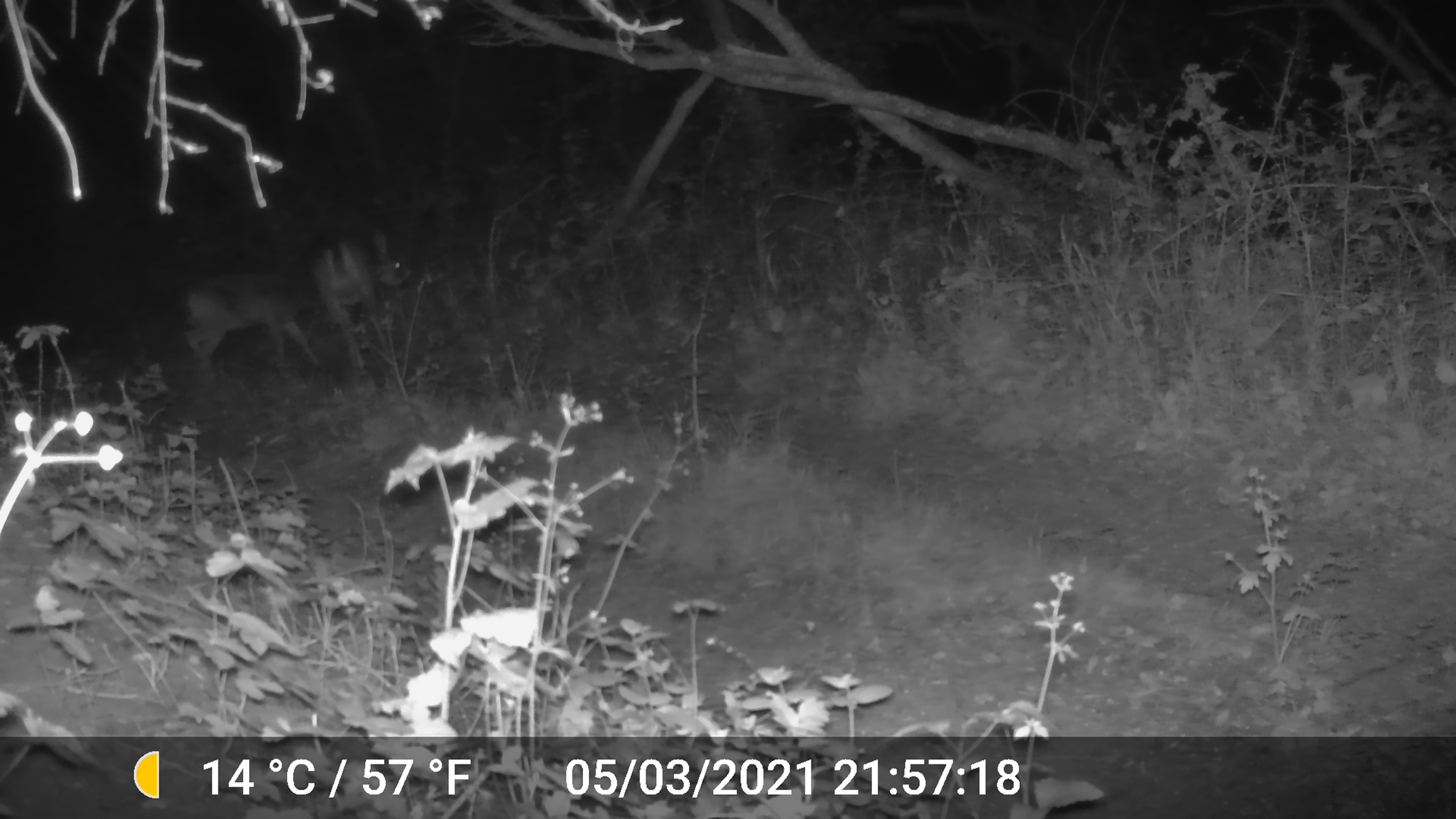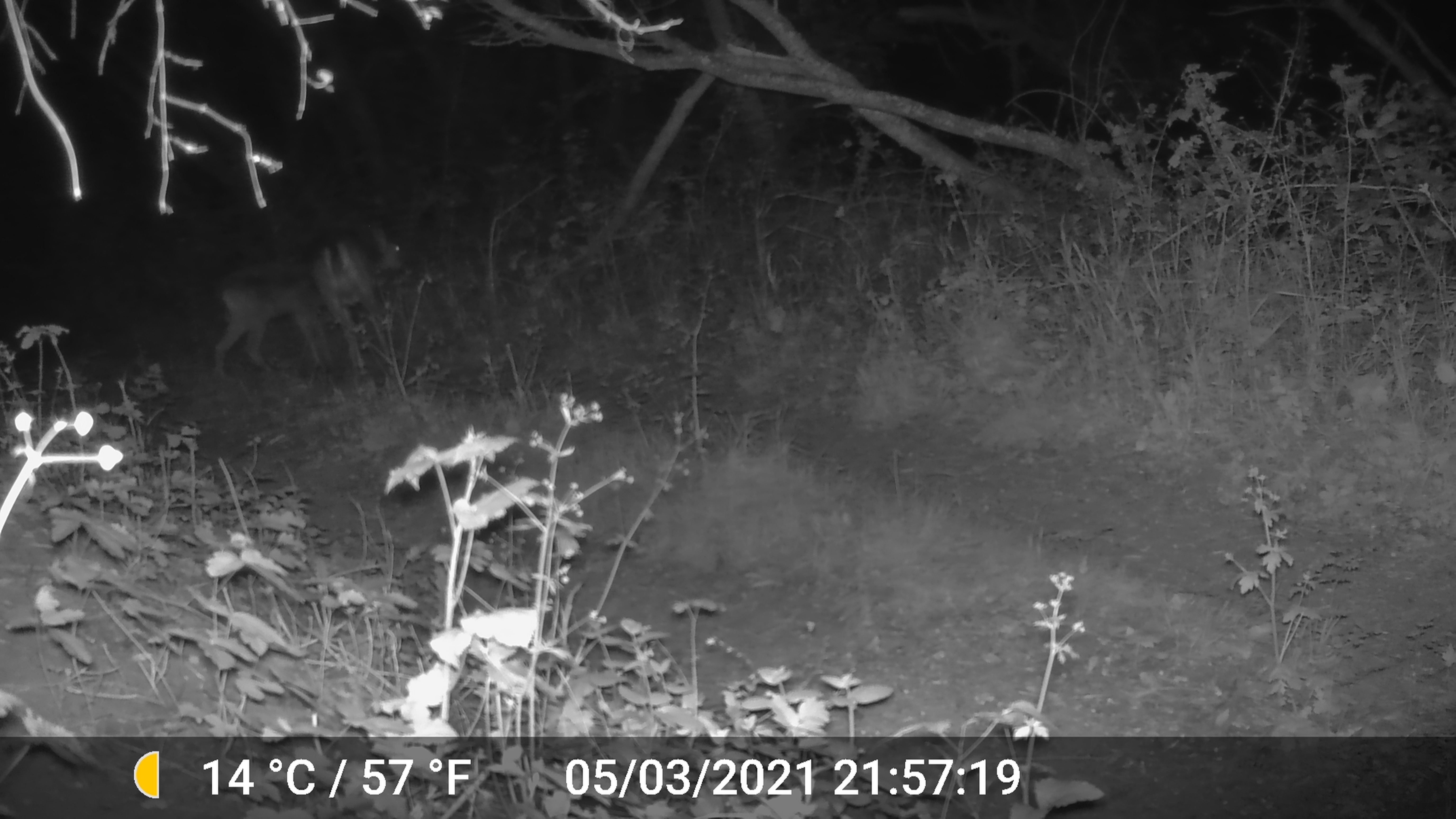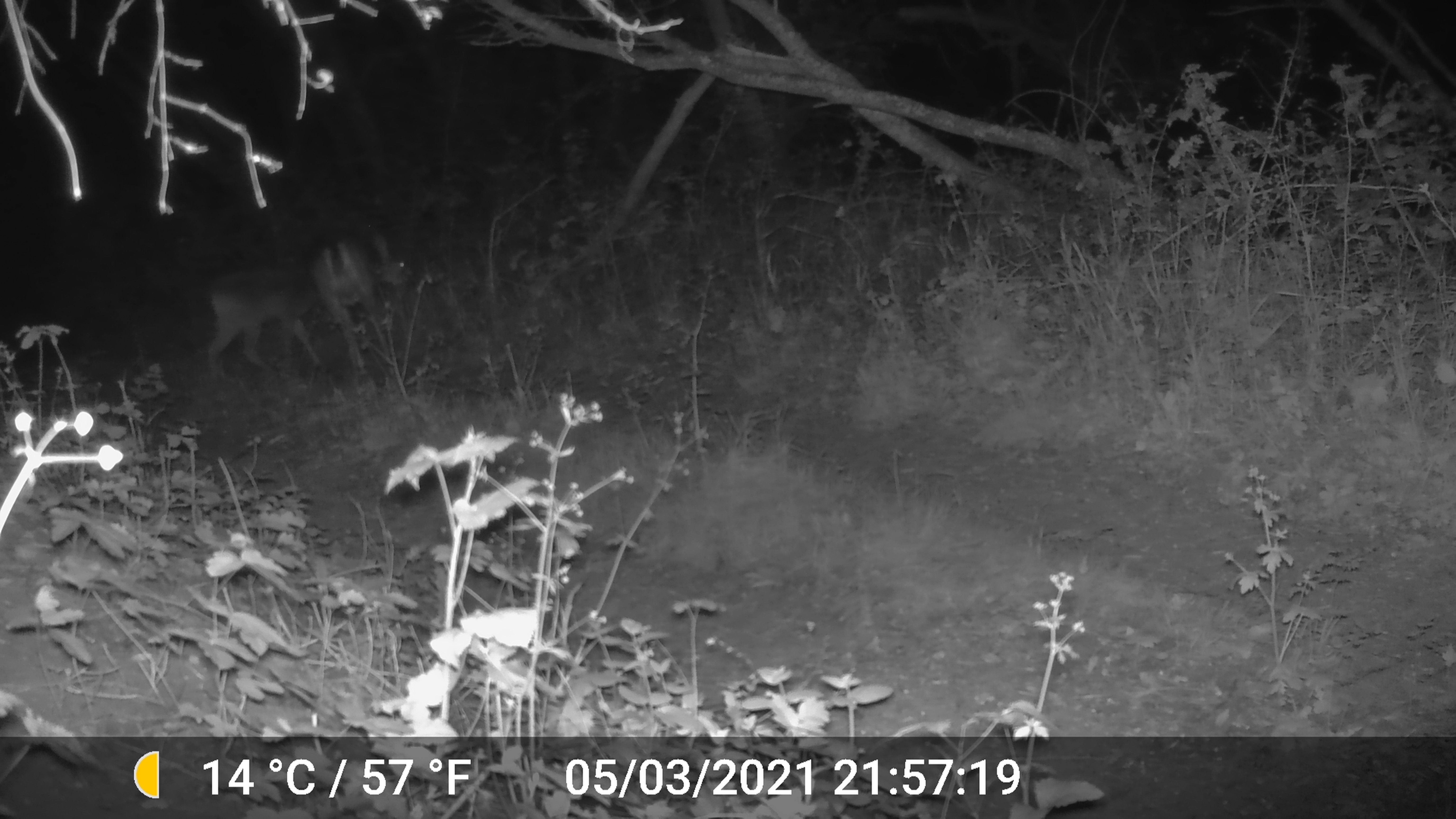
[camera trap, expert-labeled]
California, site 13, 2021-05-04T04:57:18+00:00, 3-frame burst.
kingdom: Animalia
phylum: Chordata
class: Mammalia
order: Artiodactyla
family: Cervidae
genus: Odocoileus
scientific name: Odocoileus hemionus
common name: mule deer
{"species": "mule deer (Odocoileus hemionus)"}